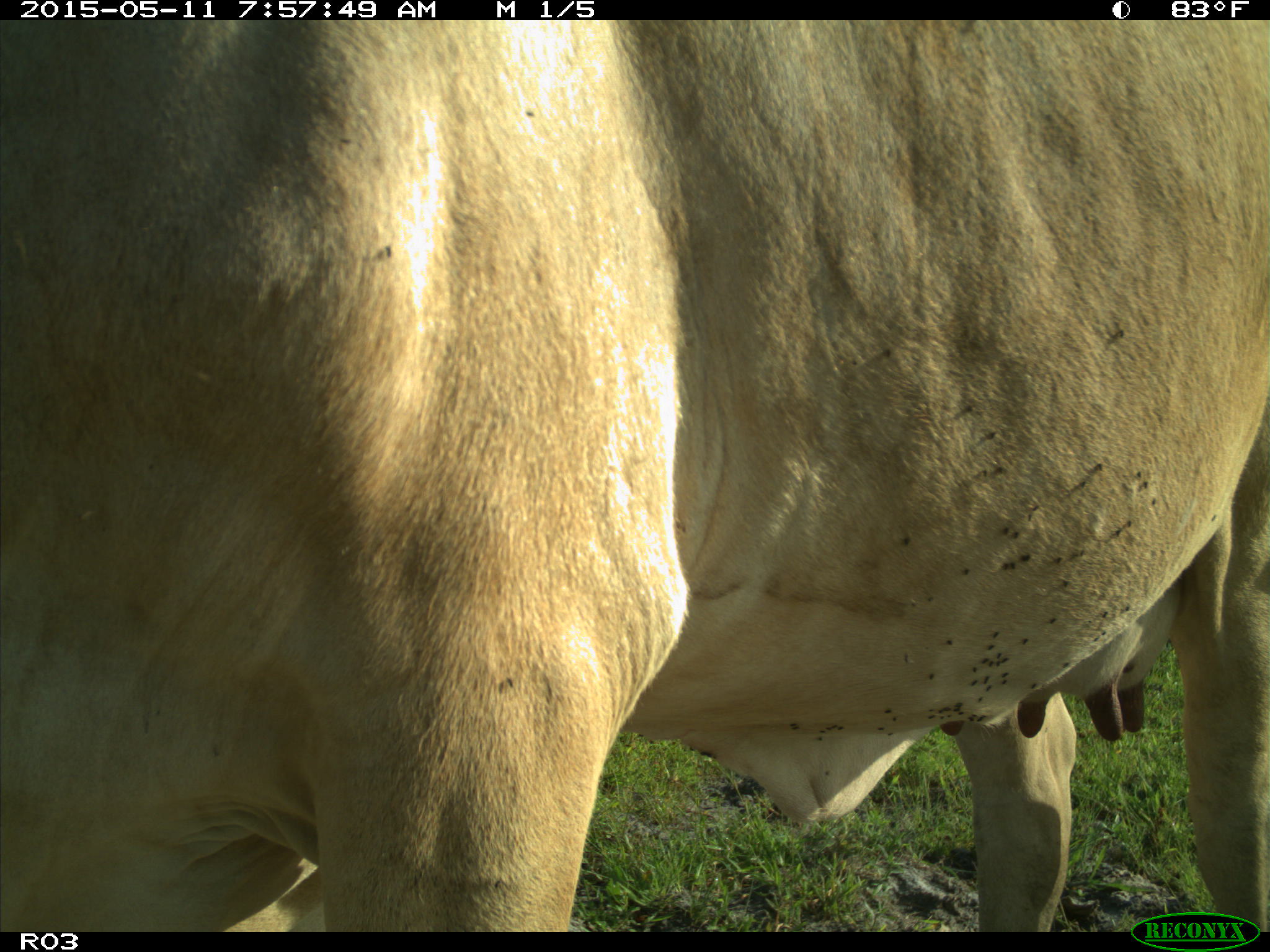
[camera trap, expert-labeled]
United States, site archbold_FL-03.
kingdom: Animalia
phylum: Chordata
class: Mammalia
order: Artiodactyla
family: Bovidae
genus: Bos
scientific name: Bos taurus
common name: domestic cow